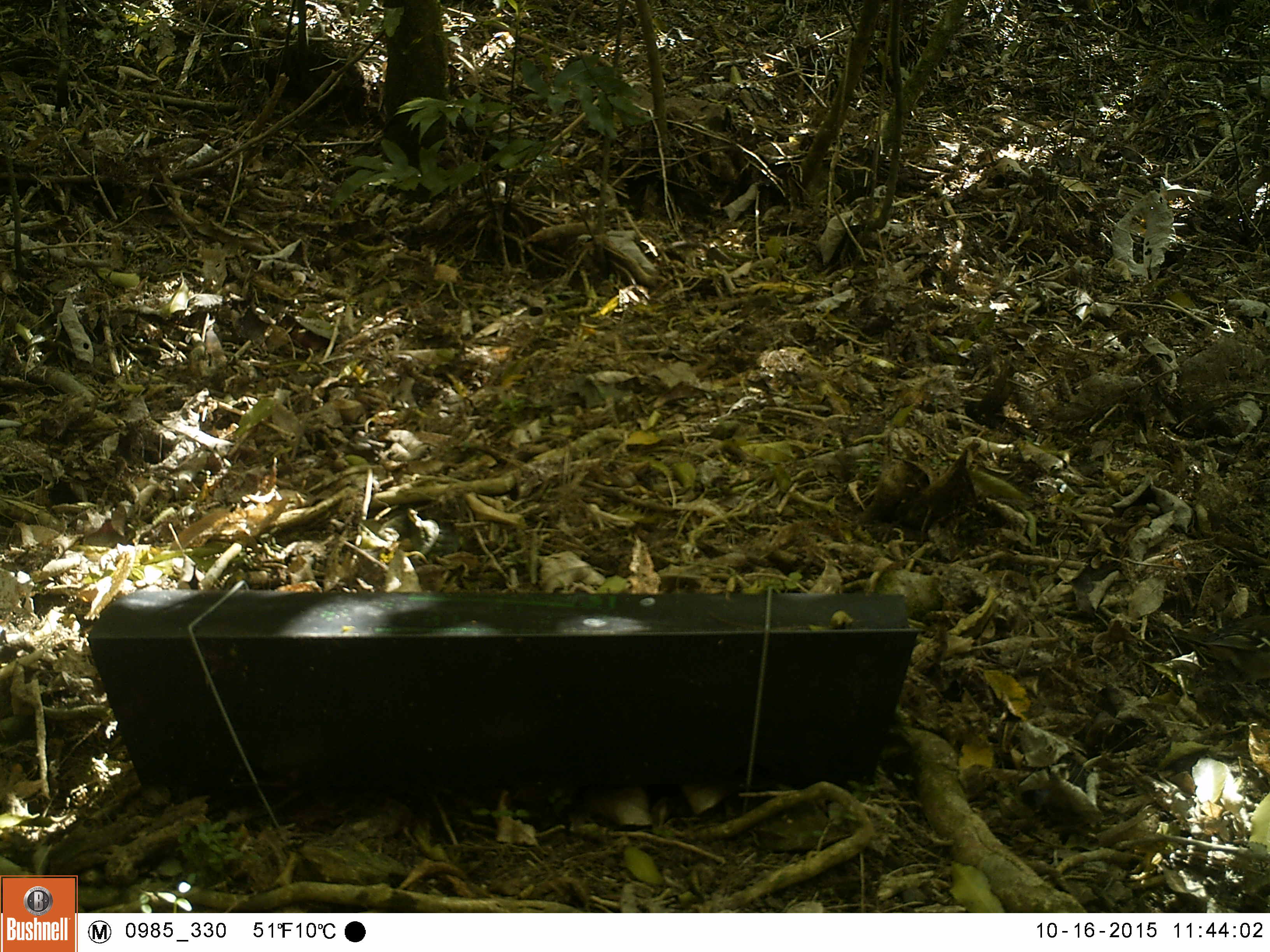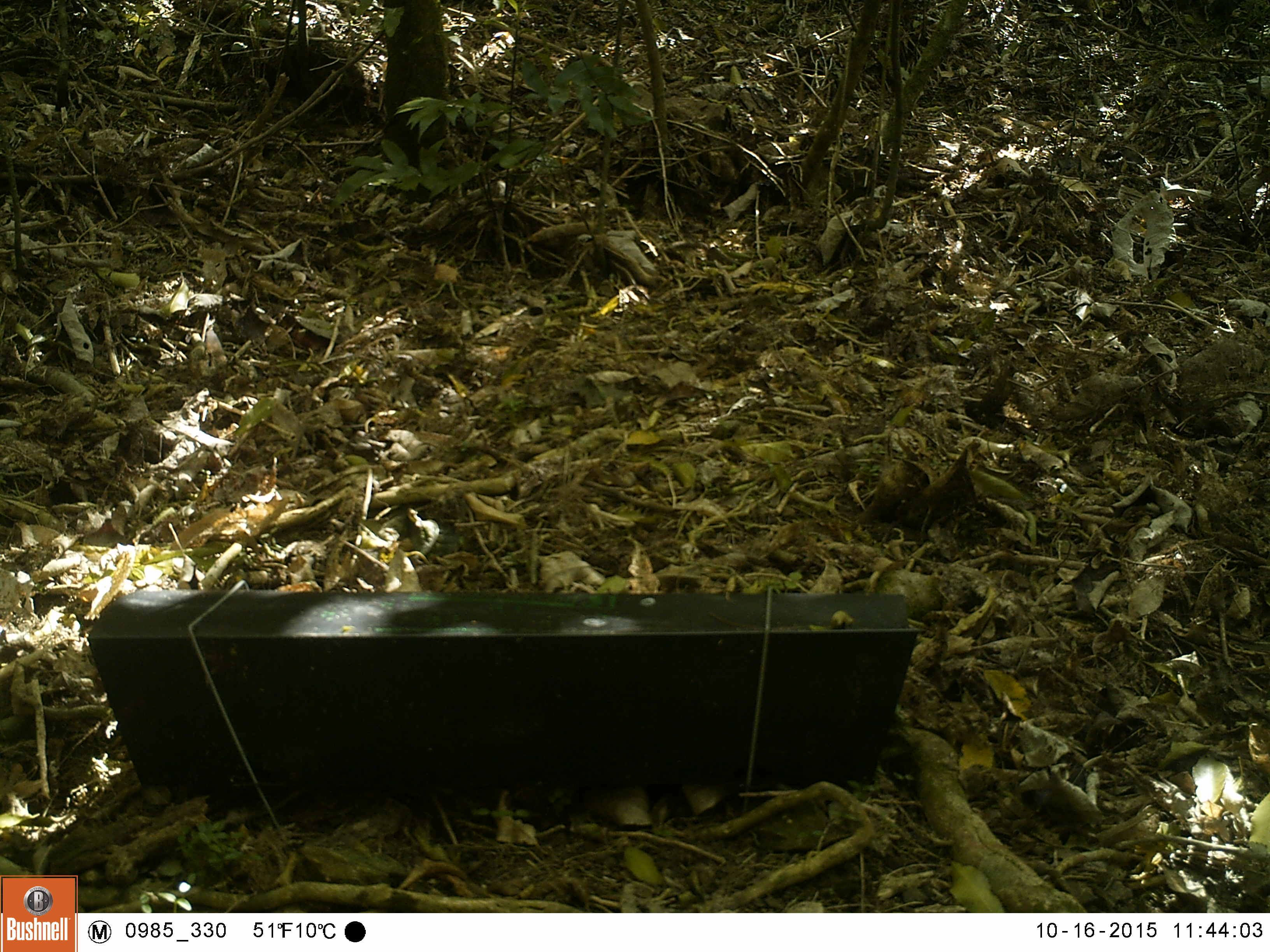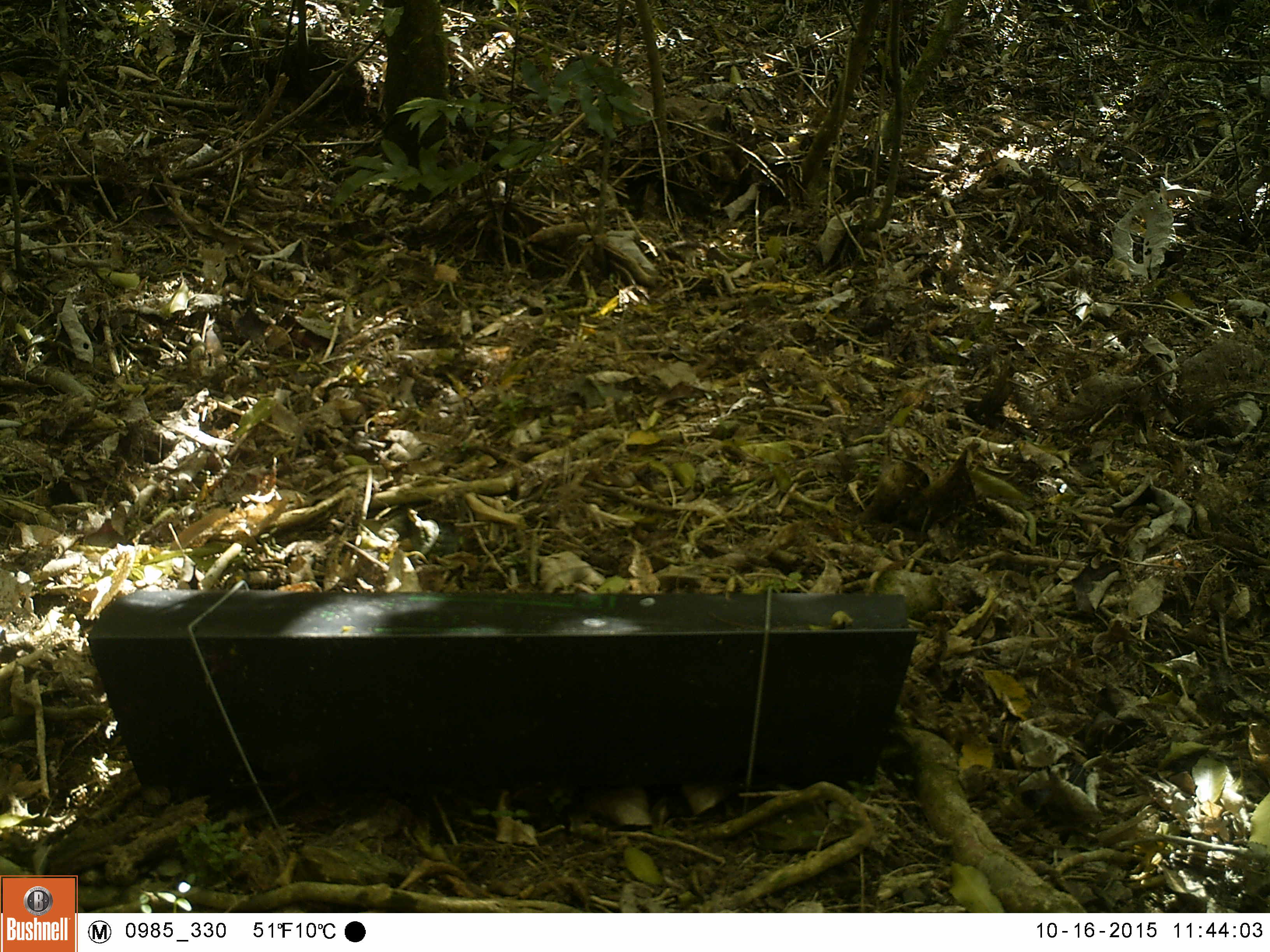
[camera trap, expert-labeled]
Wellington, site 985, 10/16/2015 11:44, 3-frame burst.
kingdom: Animalia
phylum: Chordata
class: Aves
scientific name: Aves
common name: bird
Bird (Aves).